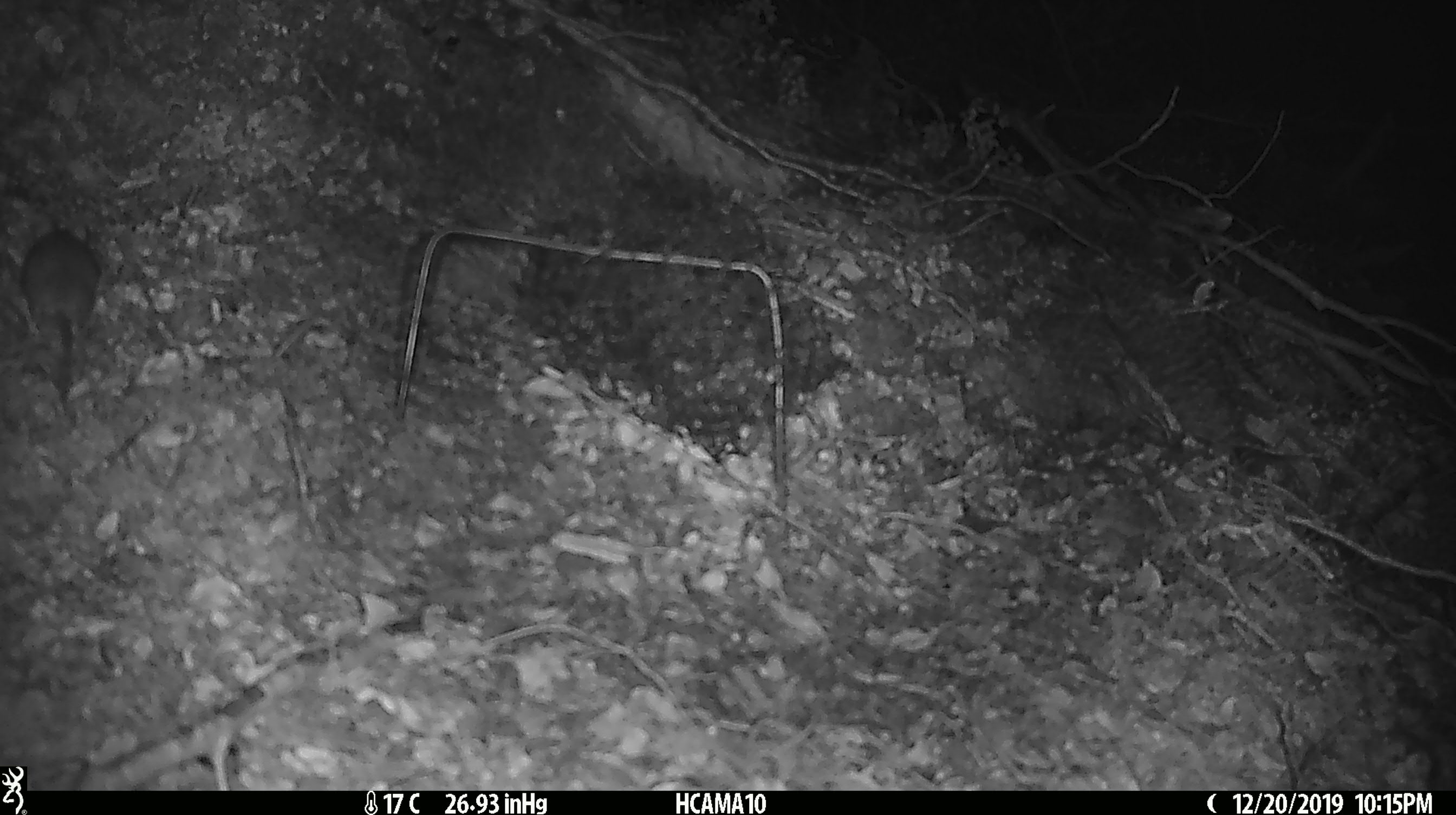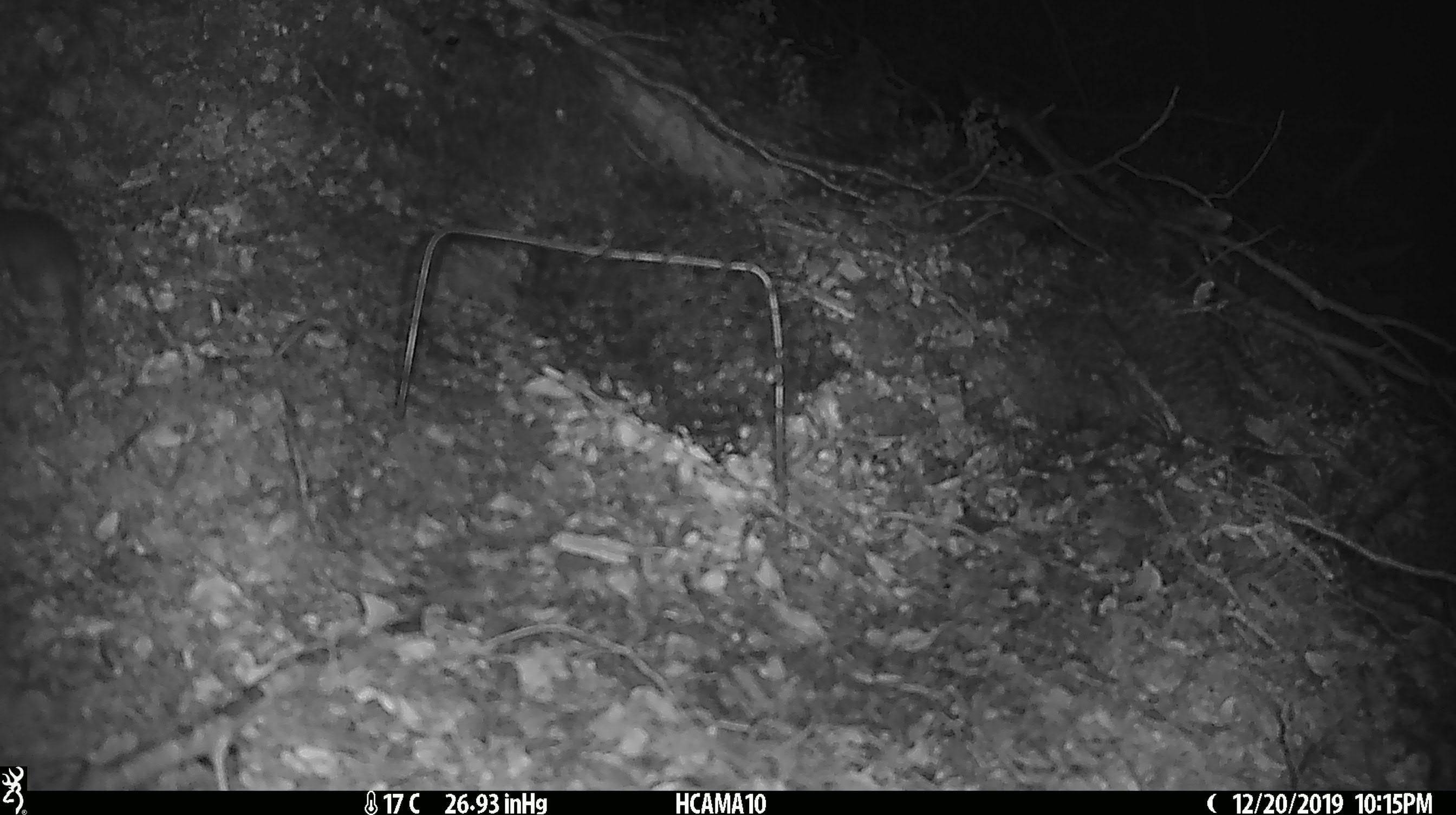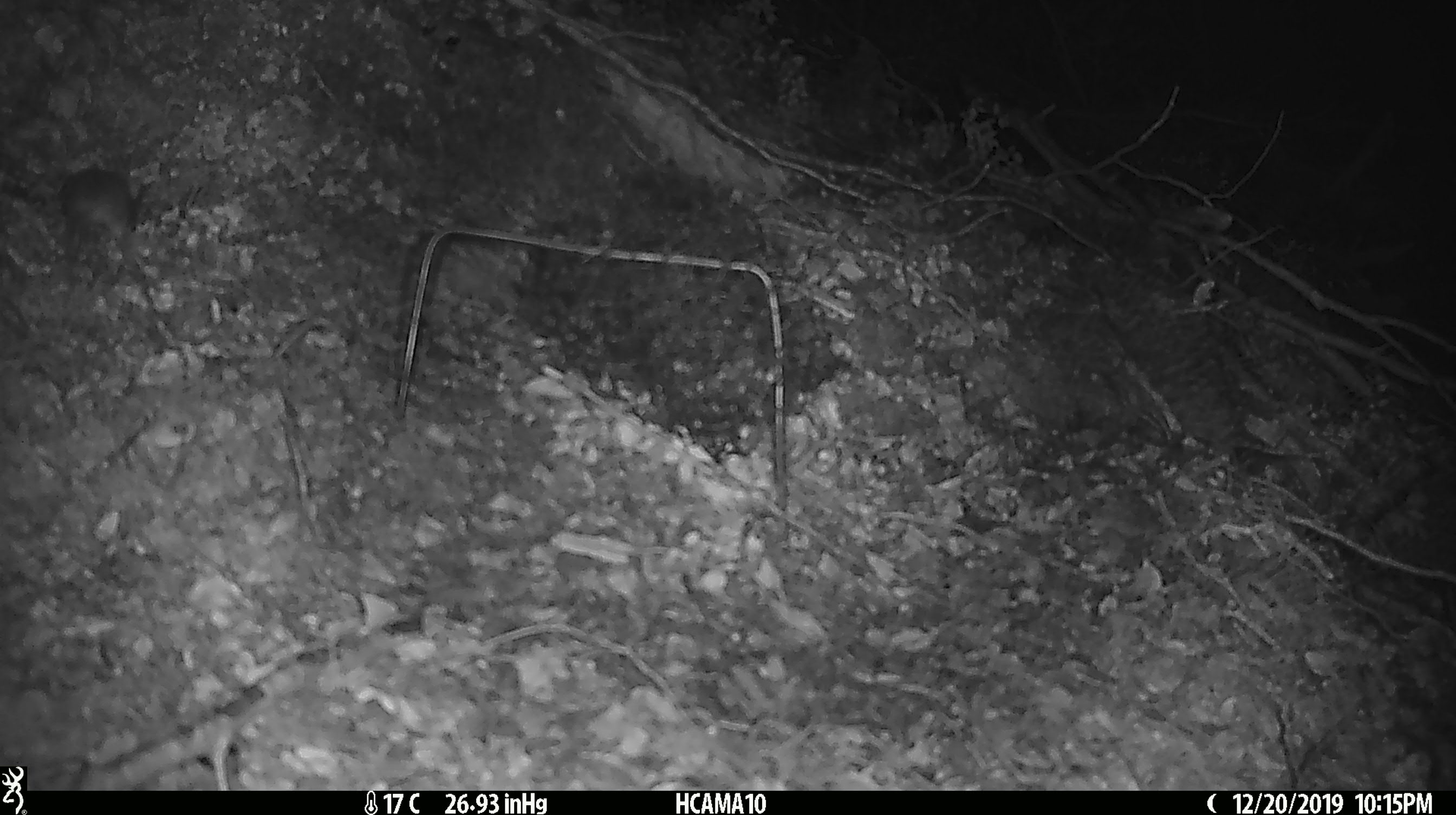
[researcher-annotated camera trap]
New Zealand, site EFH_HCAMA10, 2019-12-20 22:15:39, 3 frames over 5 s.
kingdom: Animalia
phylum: Chordata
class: Mammalia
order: Rodentia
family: Muridae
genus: Mus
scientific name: Mus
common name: mouse